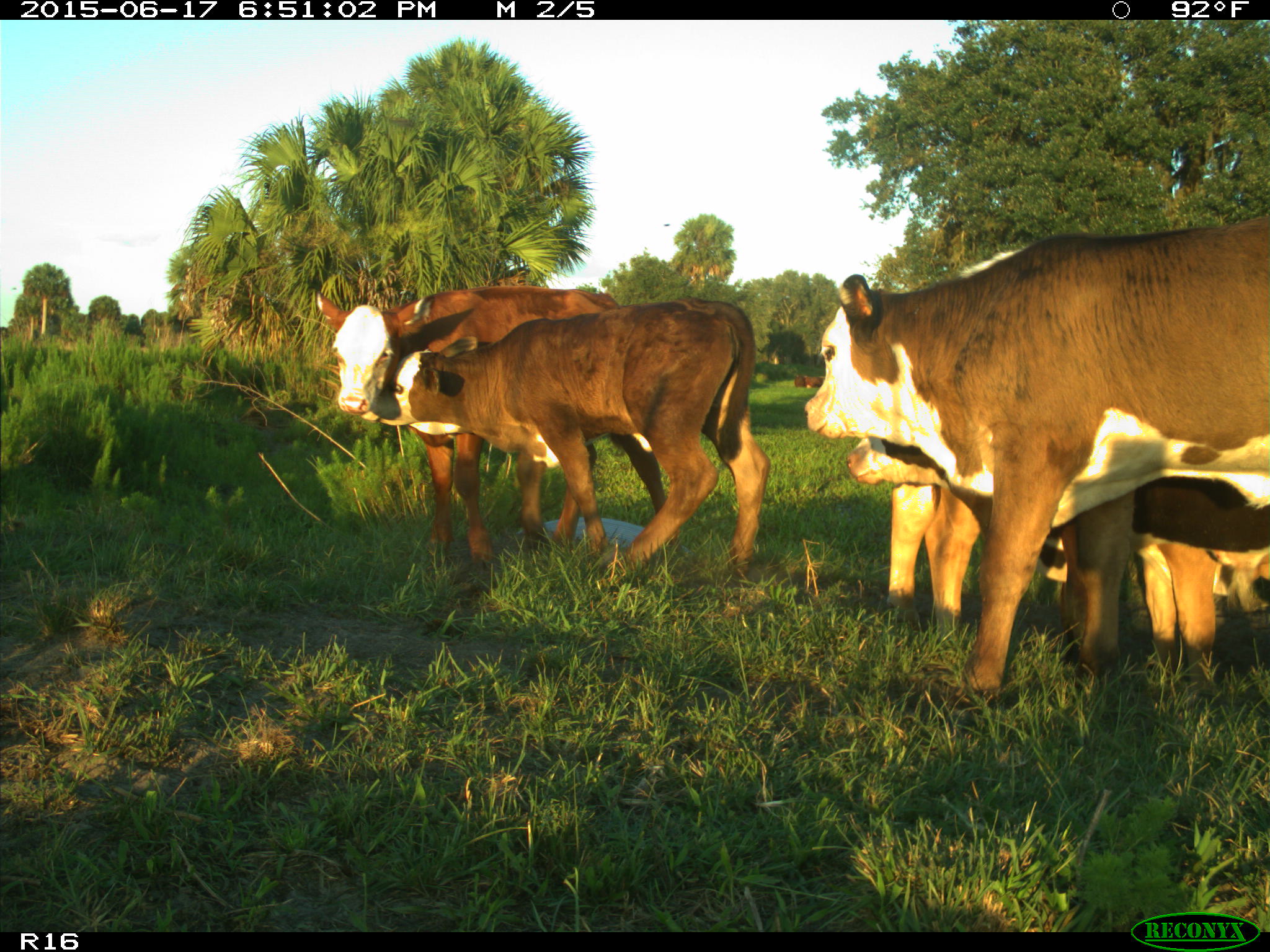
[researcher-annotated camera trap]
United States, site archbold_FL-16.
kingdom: Animalia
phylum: Chordata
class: Mammalia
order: Artiodactyla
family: Bovidae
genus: Bos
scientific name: Bos taurus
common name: domestic cow